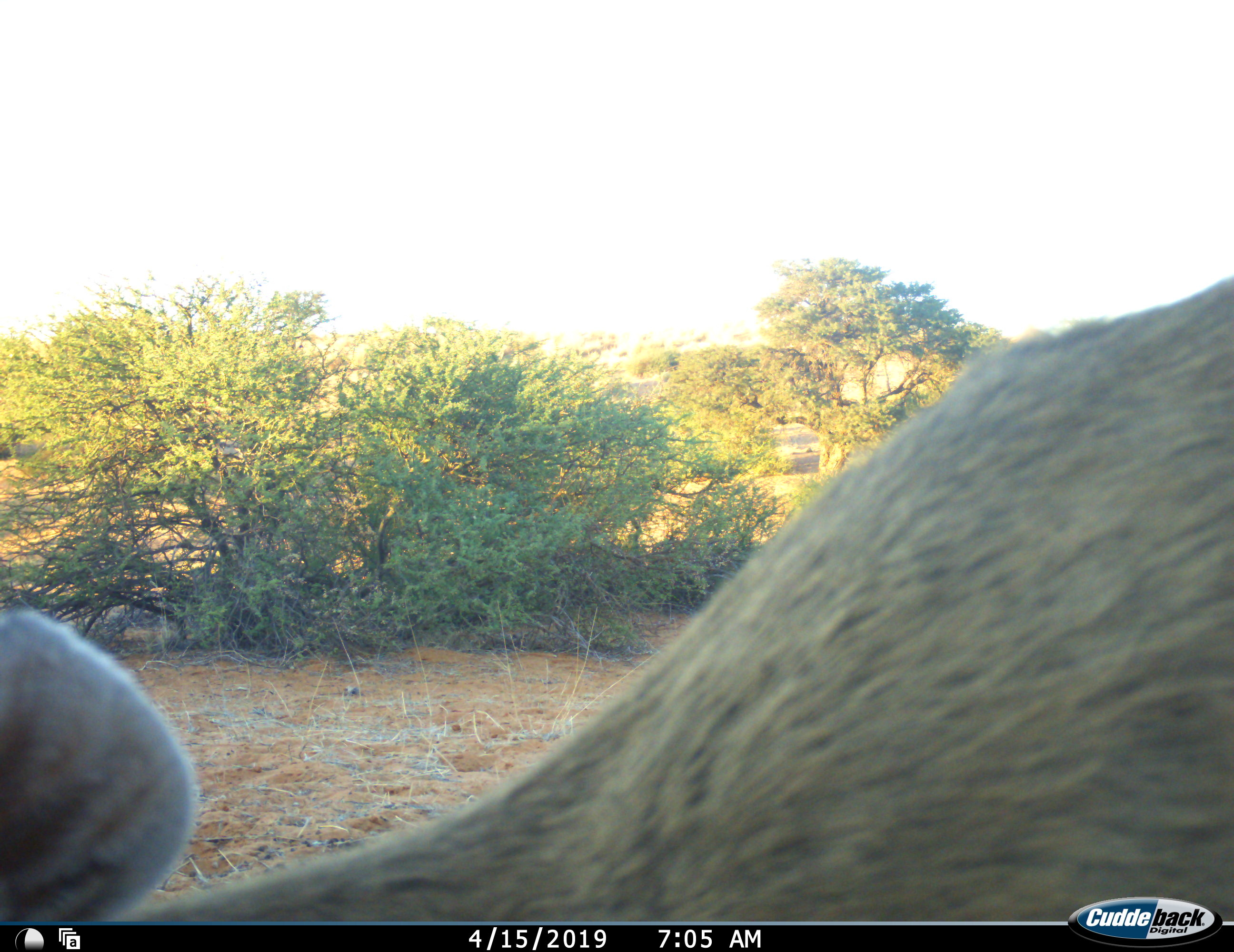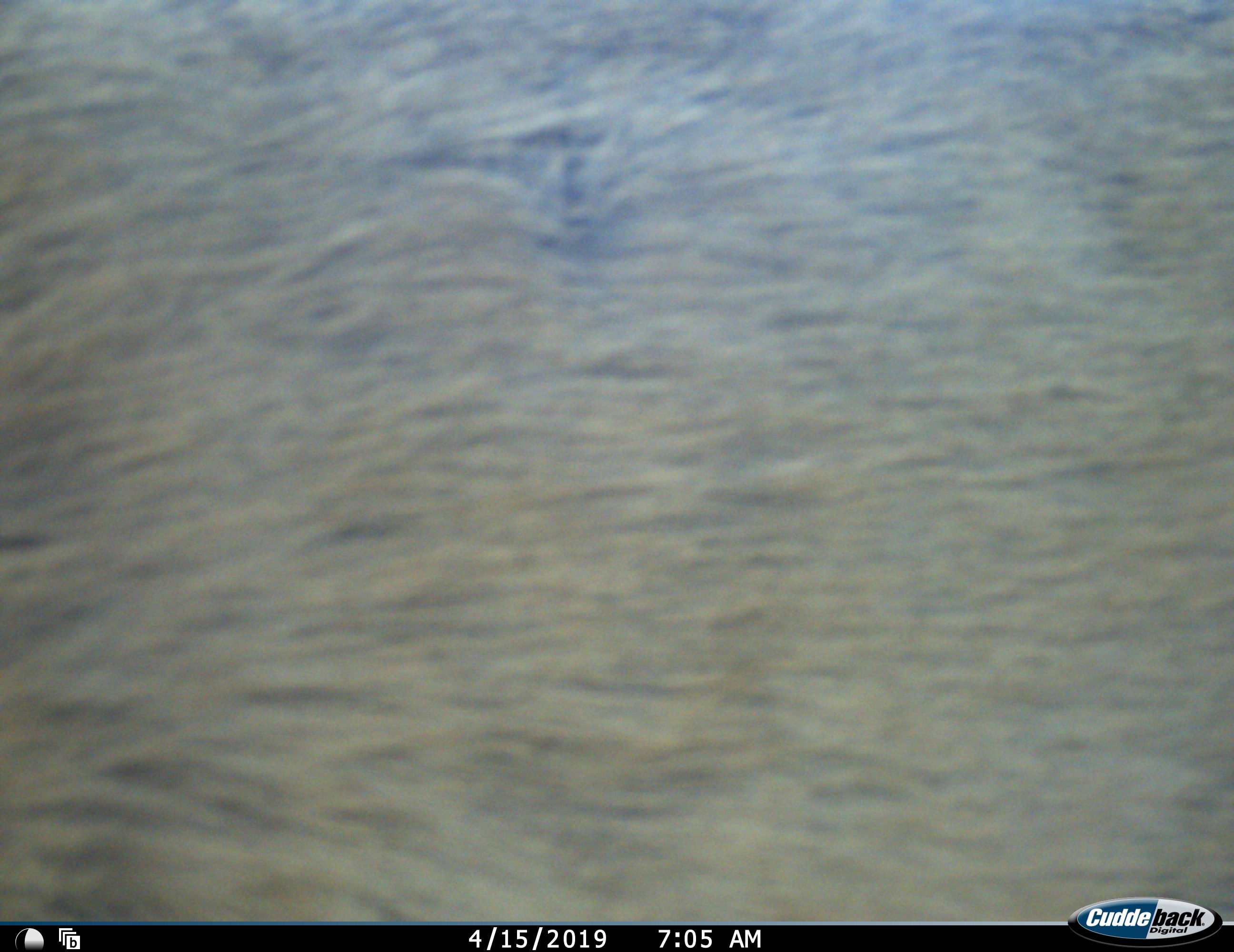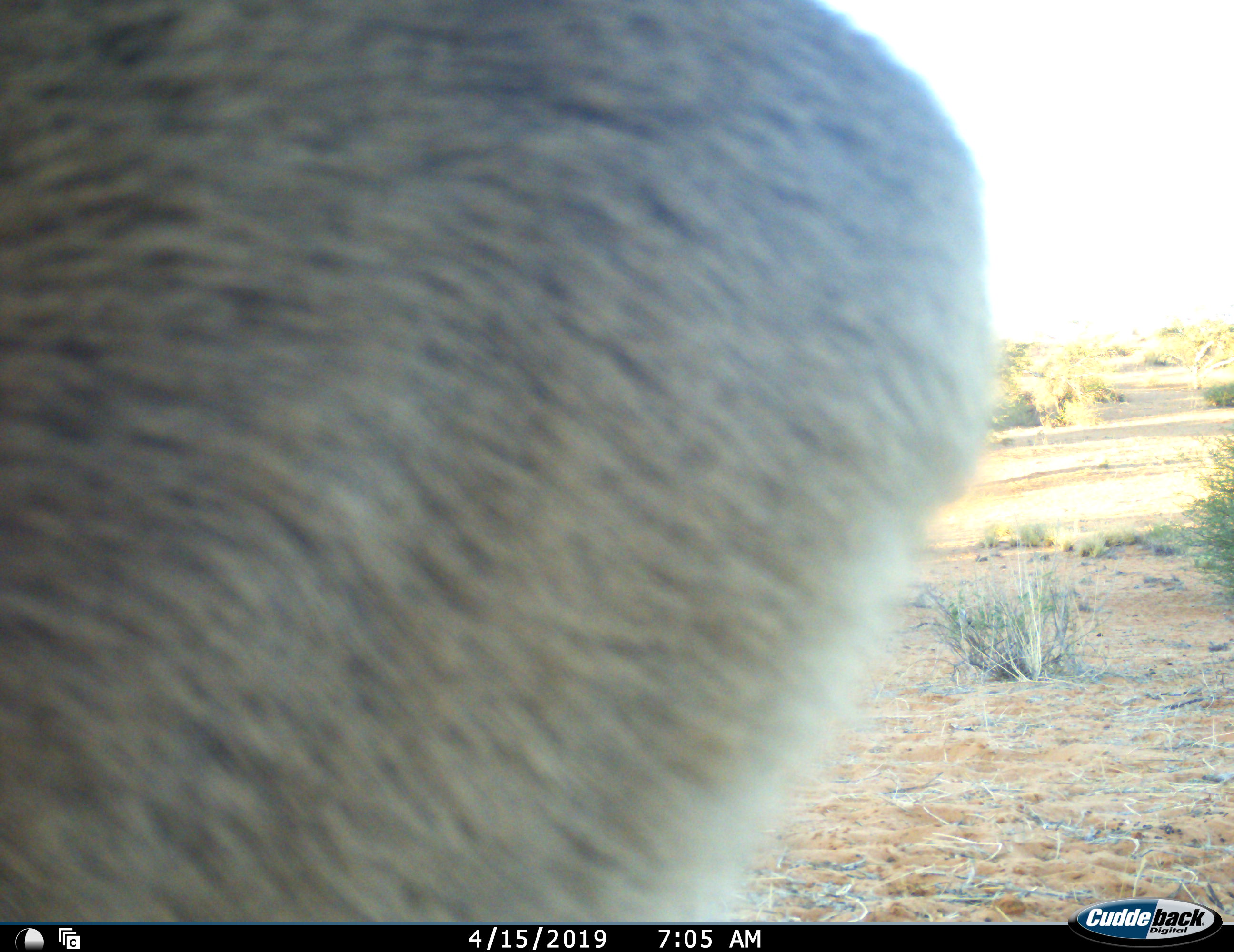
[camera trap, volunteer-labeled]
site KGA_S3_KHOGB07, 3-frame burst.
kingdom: Animalia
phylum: Chordata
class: Mammalia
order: Artiodactyla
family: Bovidae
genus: Raphicerus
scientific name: Raphicerus campestris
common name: steenbok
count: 1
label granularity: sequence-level